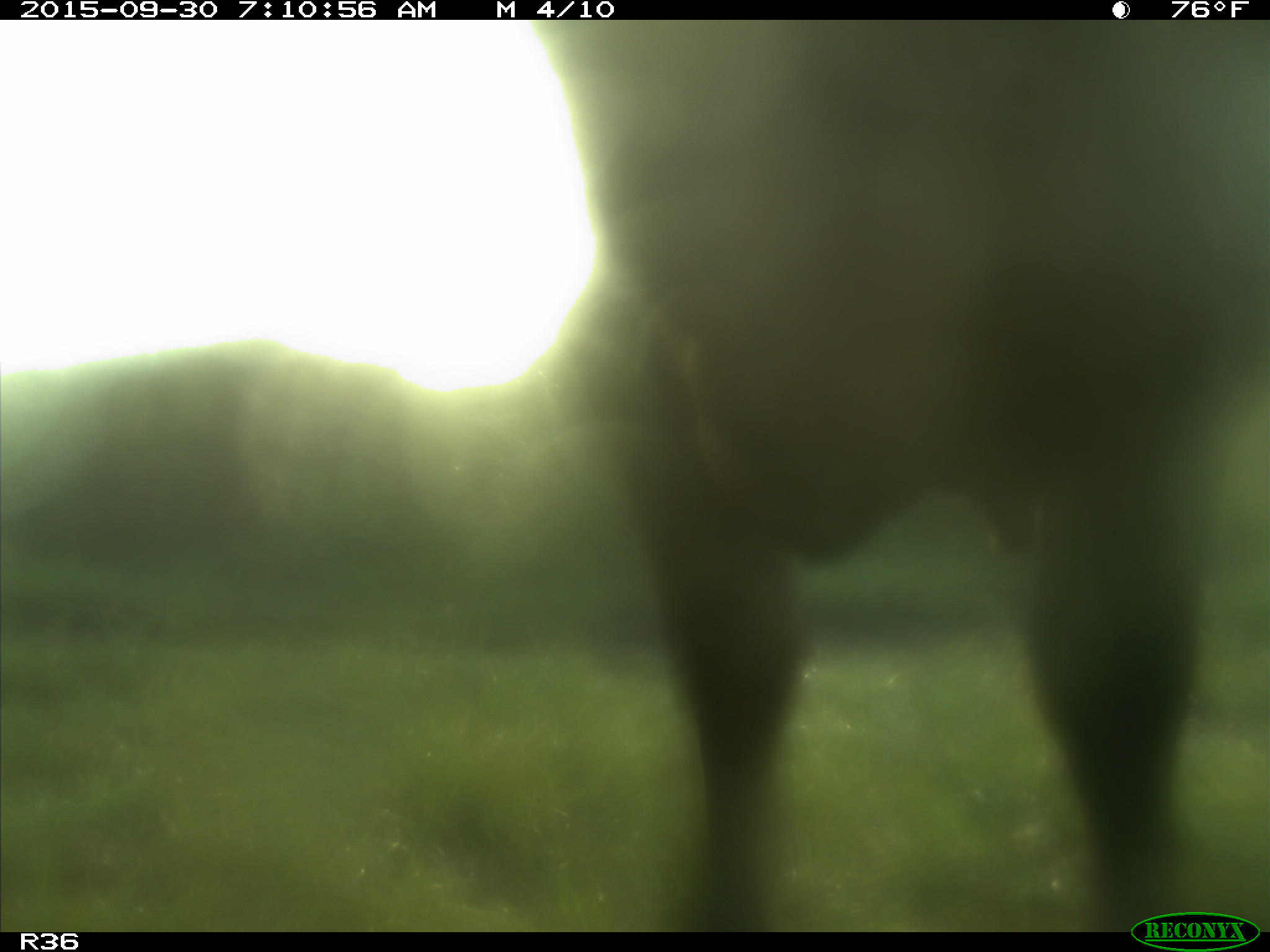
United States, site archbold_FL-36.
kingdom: Animalia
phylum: Chordata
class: Mammalia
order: Artiodactyla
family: Bovidae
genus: Bos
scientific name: Bos taurus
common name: domestic cow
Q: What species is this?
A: Bos taurus (domestic cow).